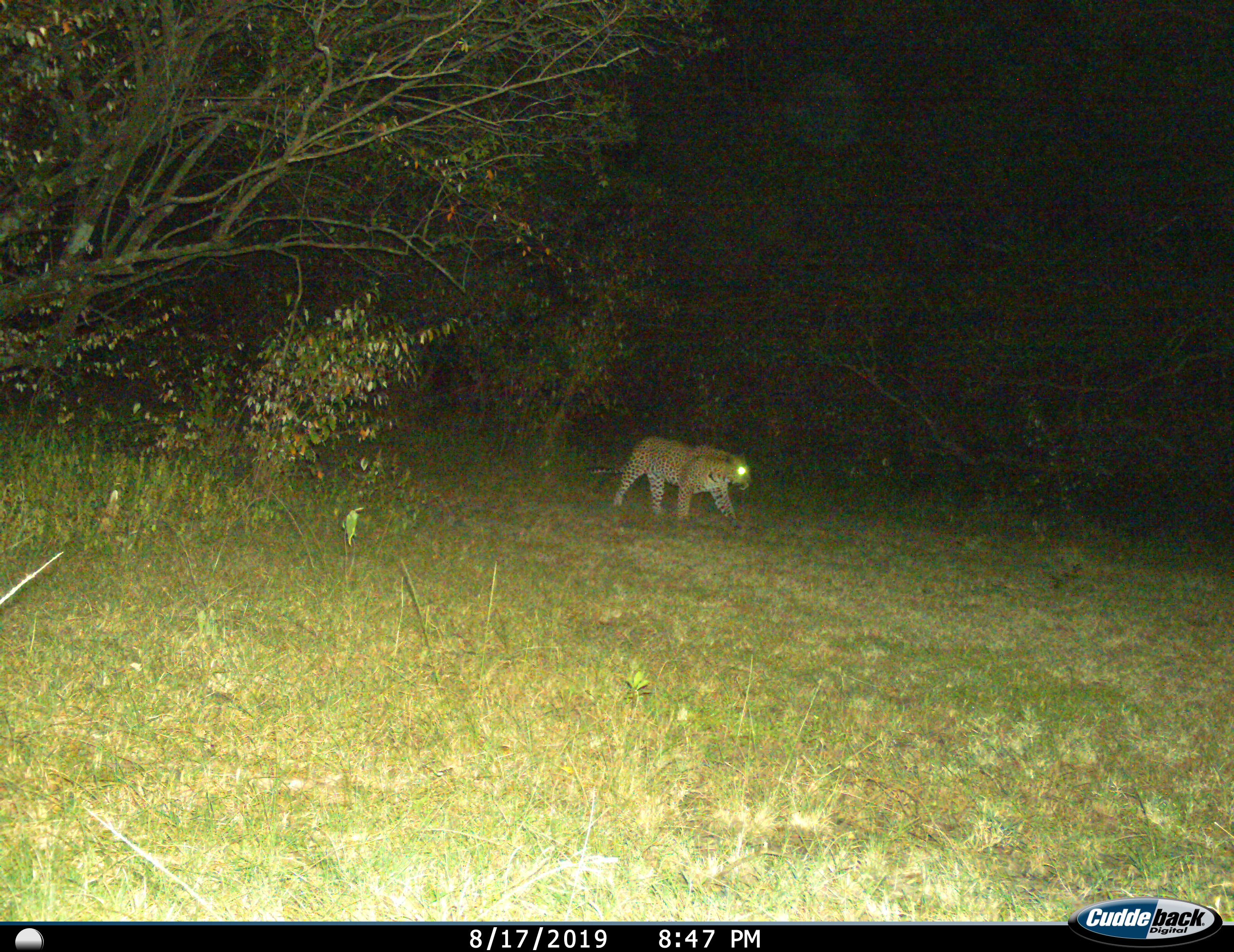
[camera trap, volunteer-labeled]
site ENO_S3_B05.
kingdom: Animalia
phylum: Chordata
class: Mammalia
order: Carnivora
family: Felidae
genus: Panthera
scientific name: Panthera pardus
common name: leopard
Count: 1.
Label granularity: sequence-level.